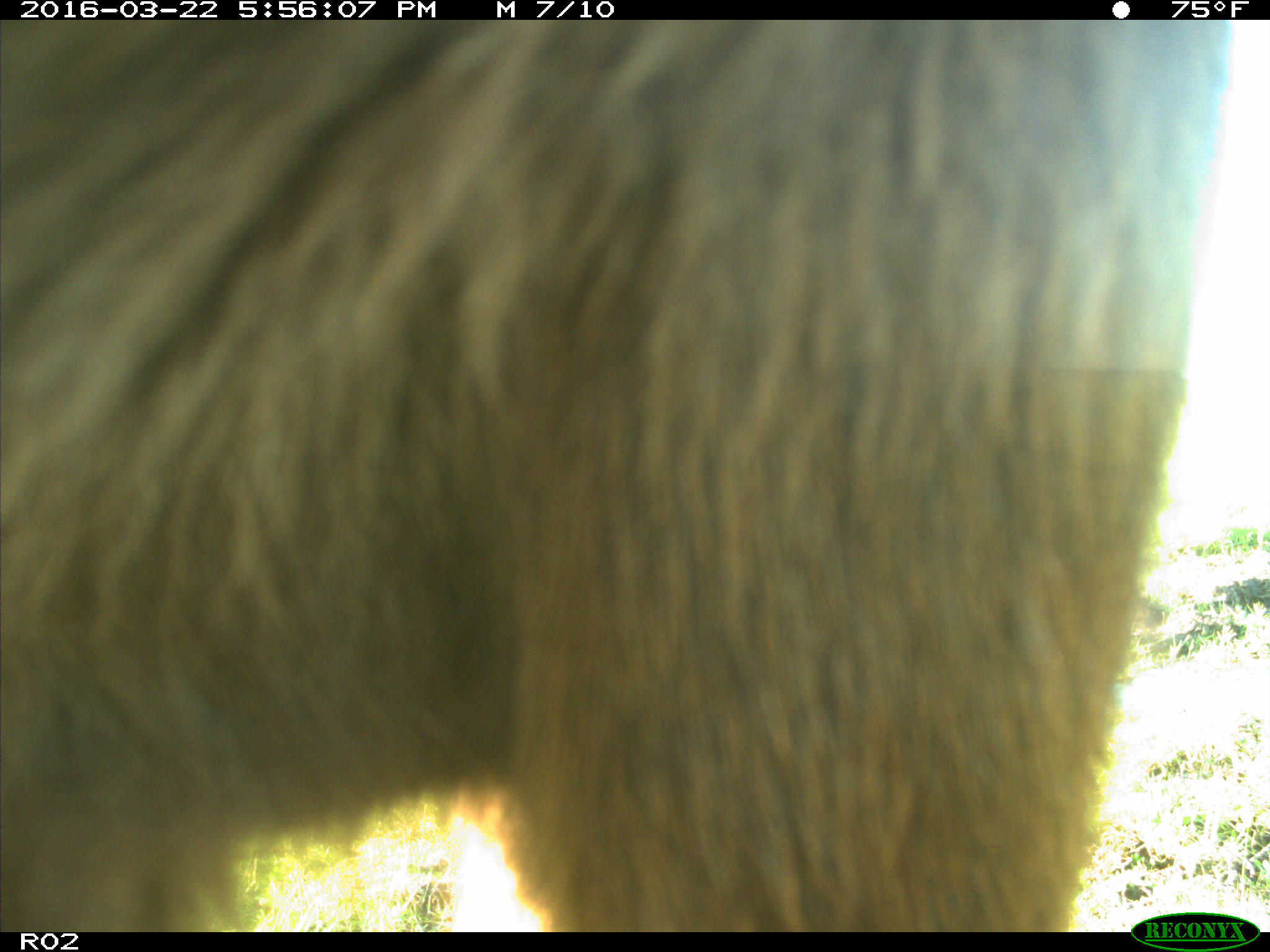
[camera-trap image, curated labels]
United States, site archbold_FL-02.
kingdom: Animalia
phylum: Chordata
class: Mammalia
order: Artiodactyla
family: Bovidae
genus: Bos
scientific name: Bos taurus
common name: domestic cow